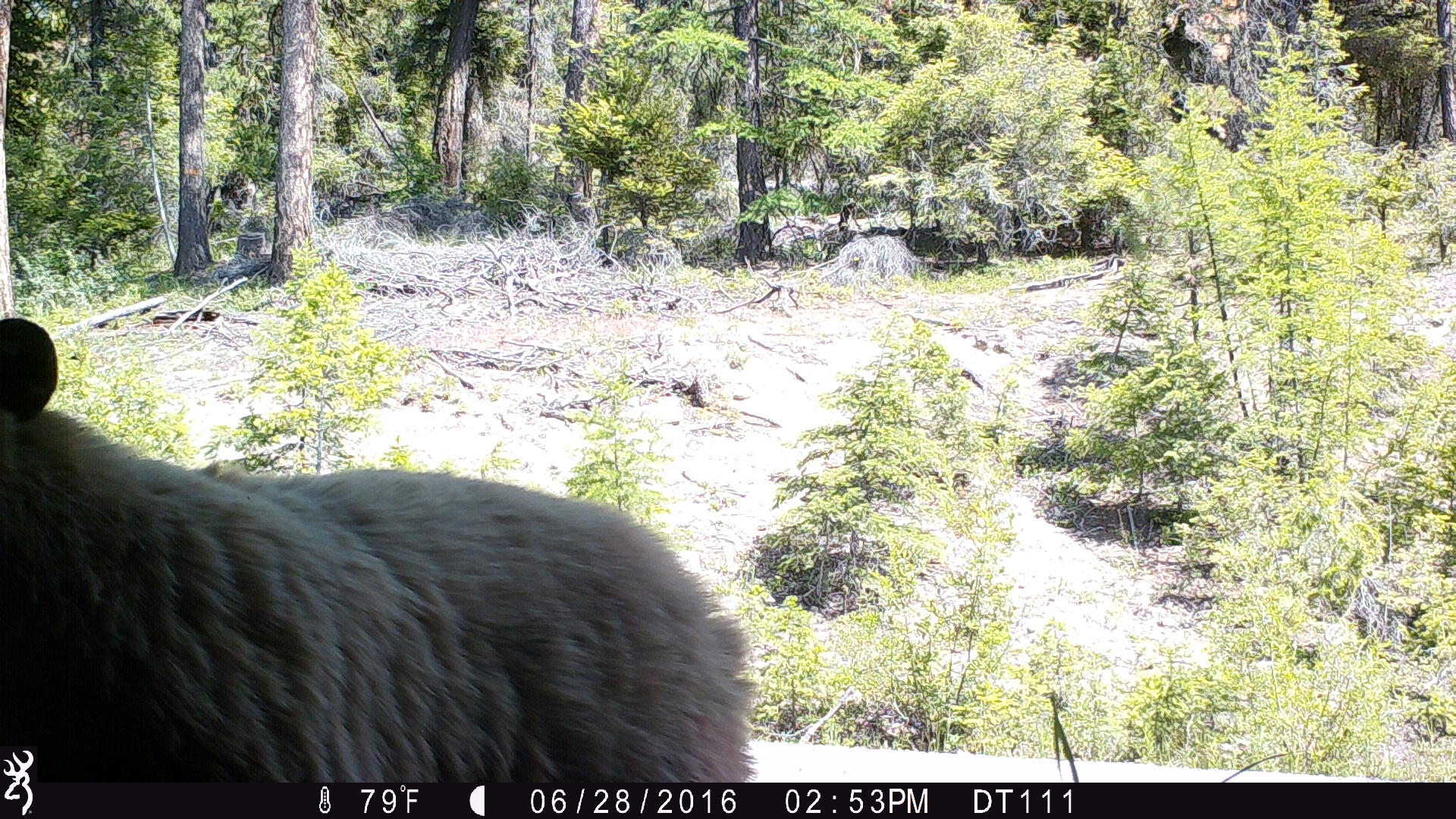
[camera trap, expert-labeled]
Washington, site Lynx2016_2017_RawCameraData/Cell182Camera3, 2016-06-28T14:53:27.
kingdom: Animalia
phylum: Chordata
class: Mammalia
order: Carnivora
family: Ursidae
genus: Ursus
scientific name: Ursus americanus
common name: american black bear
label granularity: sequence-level